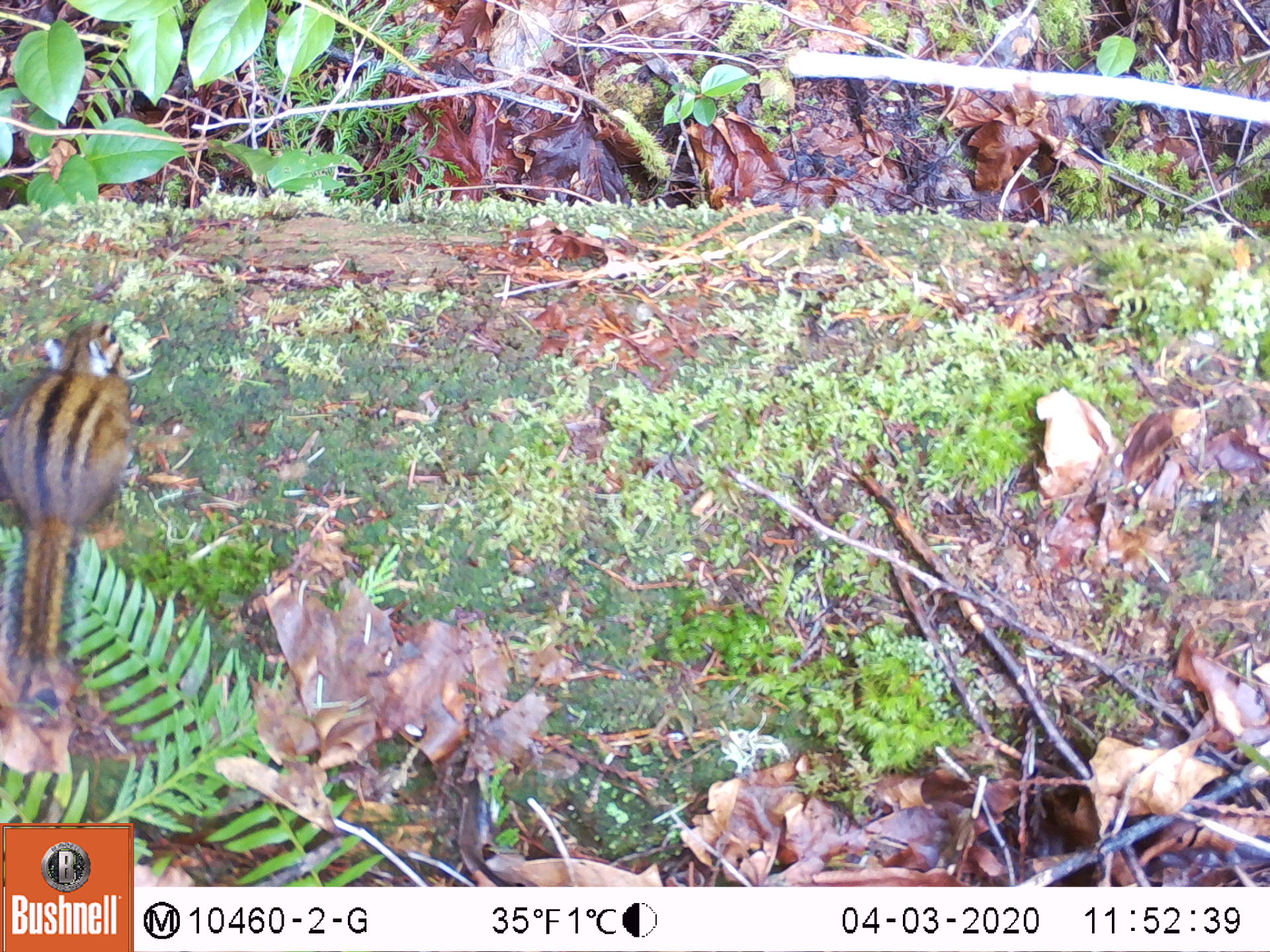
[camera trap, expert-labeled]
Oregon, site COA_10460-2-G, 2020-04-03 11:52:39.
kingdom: Animalia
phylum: Chordata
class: Mammalia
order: Rodentia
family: Sciuridae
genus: Neotamias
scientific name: Neotamias townsendii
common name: townsend's chipmunk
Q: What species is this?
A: Townsend's chipmunk (Neotamias townsendii).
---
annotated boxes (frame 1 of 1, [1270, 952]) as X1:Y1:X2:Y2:
townsend's chipmunk: 0:309:153:710